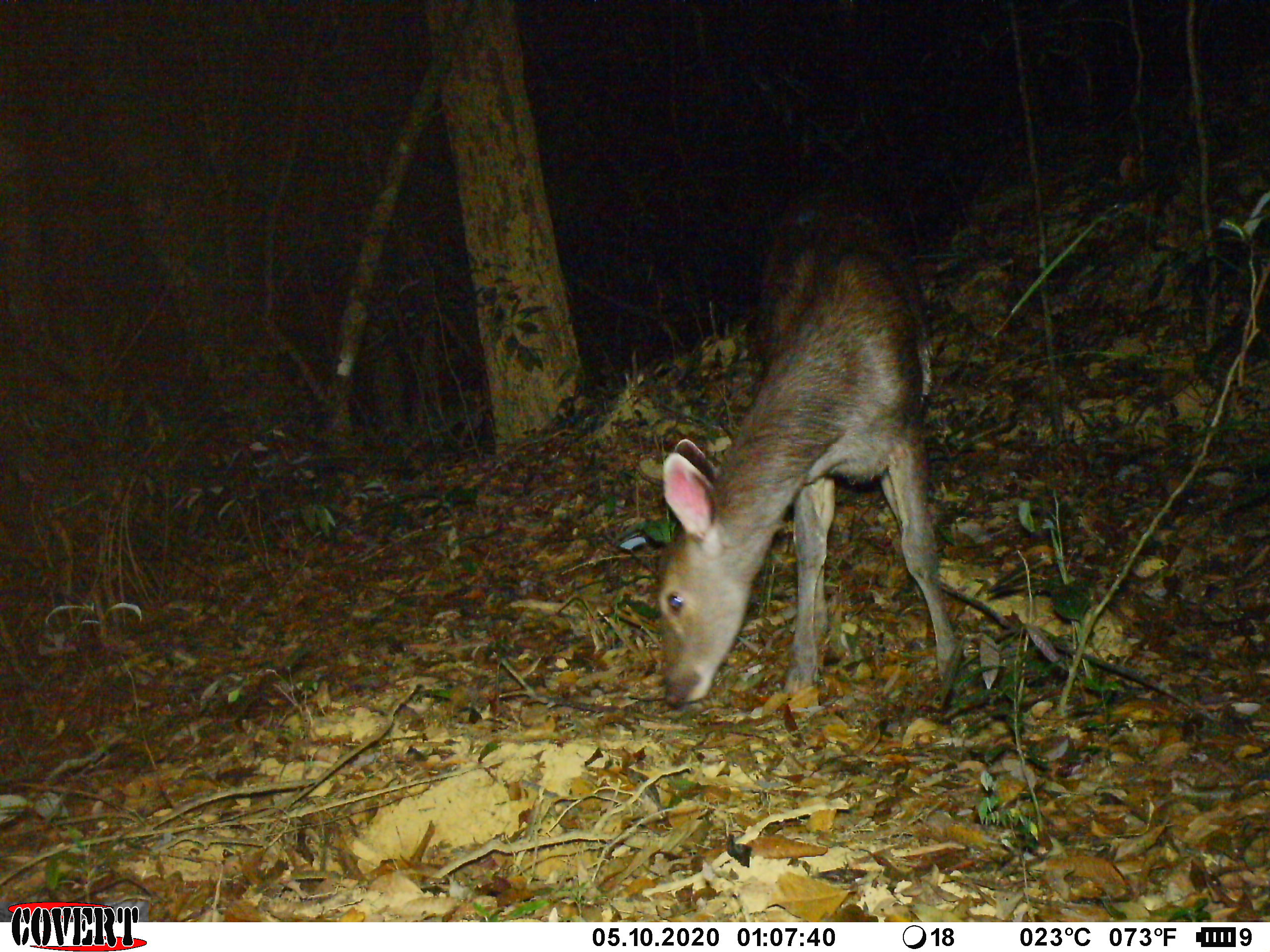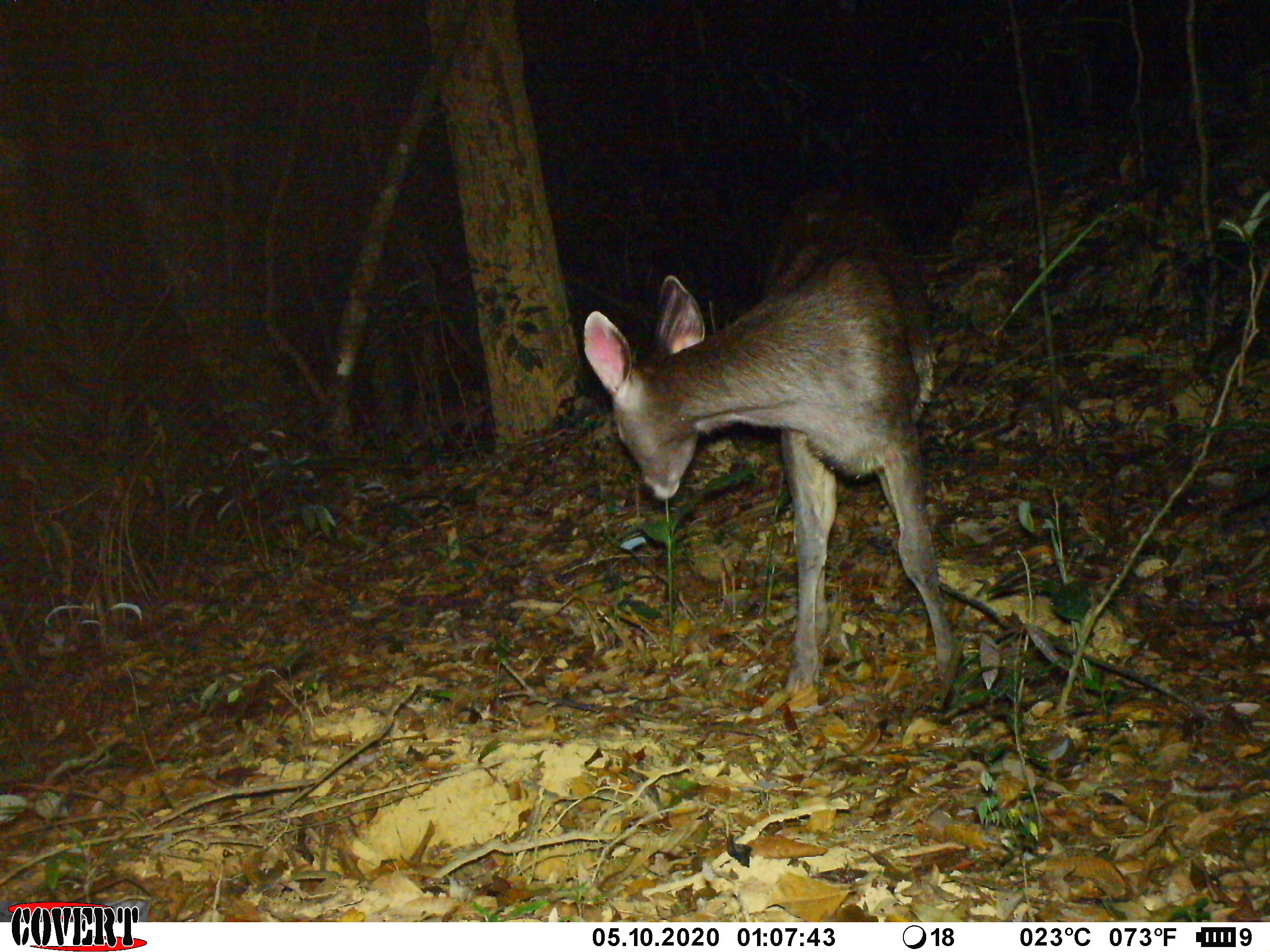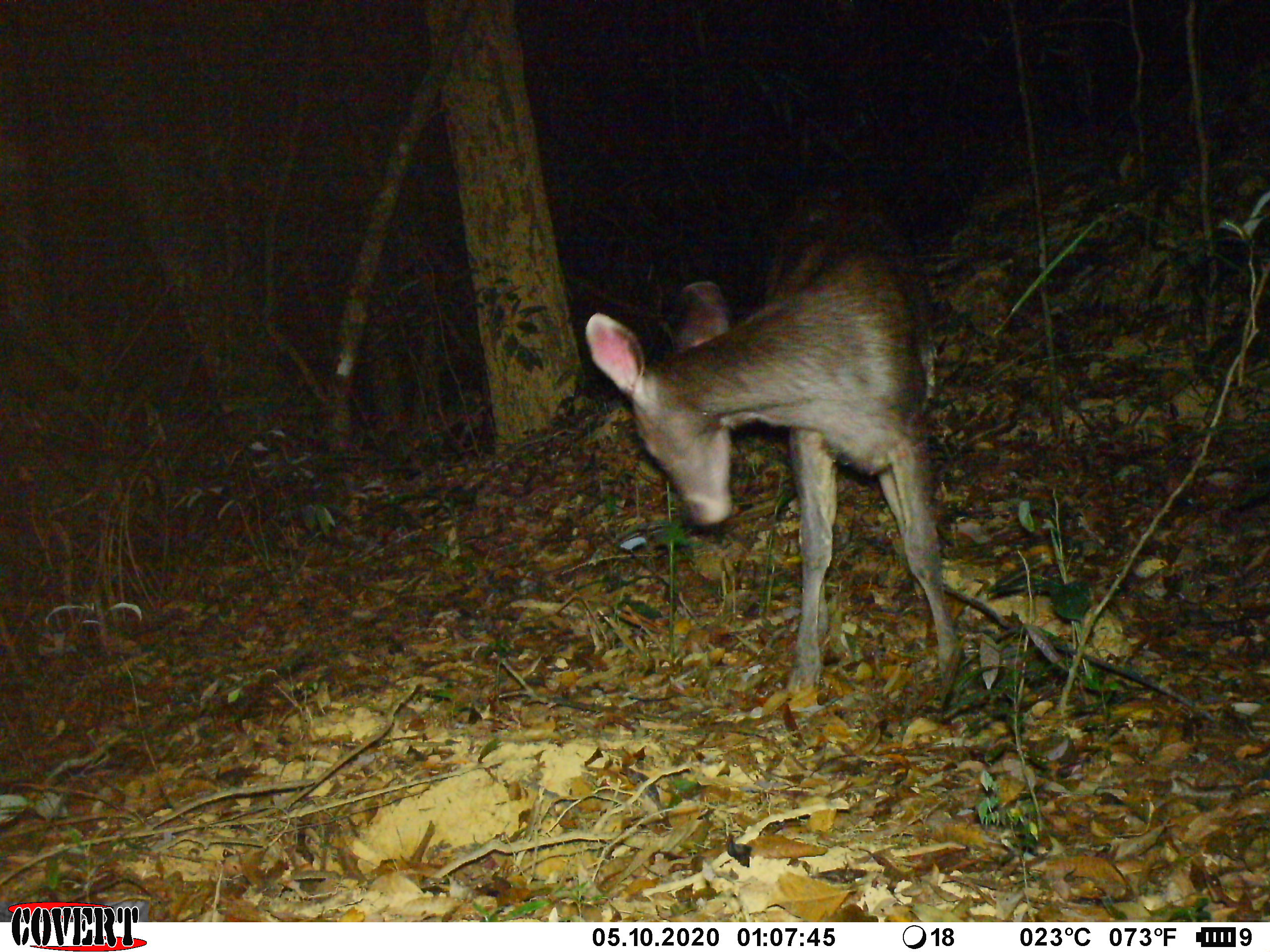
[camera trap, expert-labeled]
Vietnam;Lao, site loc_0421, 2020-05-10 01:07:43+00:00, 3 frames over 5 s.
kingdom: Animalia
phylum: Chordata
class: Mammalia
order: Artiodactyla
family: Cervidae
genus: Rusa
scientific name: Rusa unicolor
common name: sambar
Sambar (Rusa unicolor). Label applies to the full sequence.